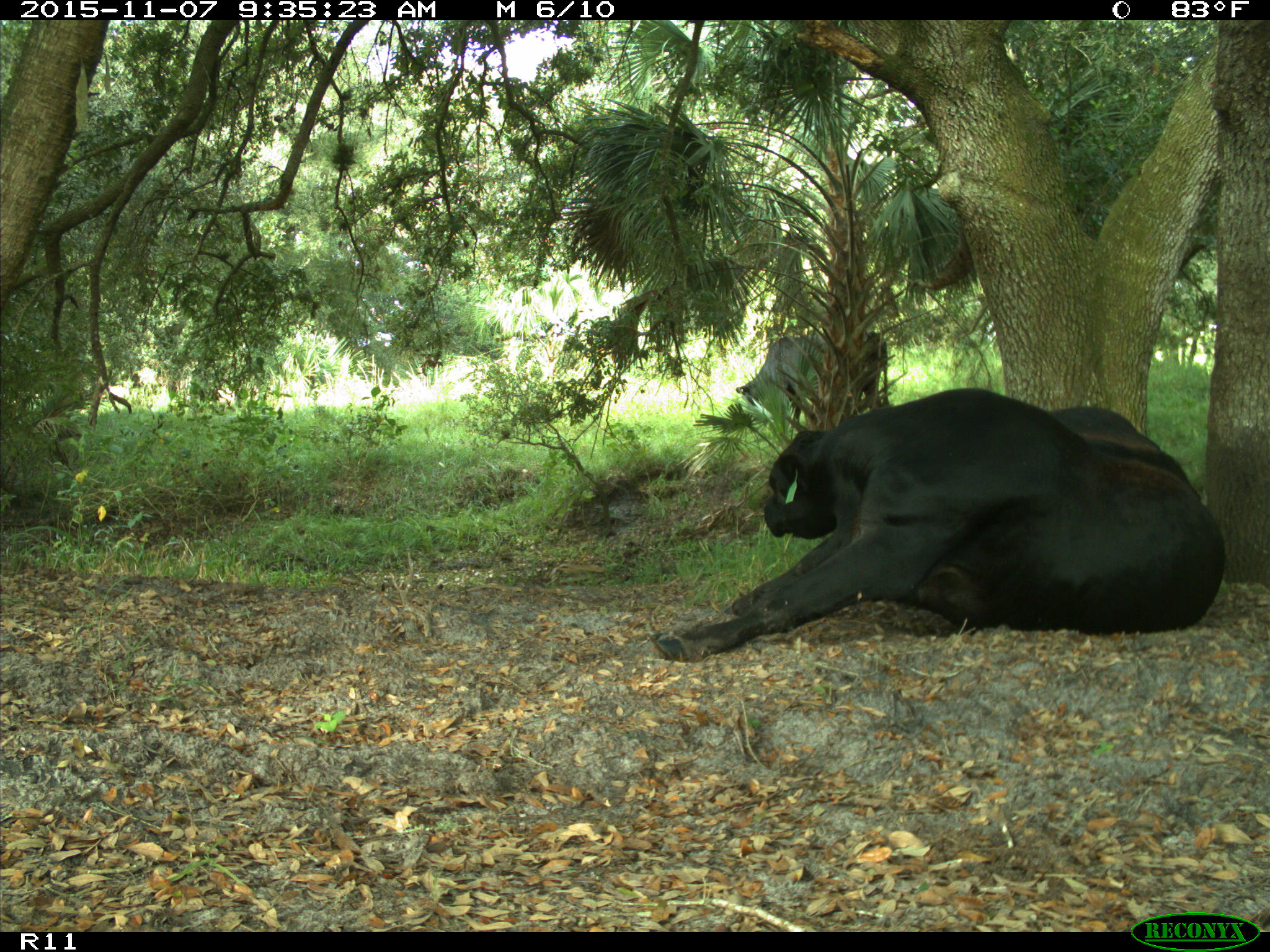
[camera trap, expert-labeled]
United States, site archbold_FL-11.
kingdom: Animalia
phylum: Chordata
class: Mammalia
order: Artiodactyla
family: Bovidae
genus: Bos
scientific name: Bos taurus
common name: domestic cow